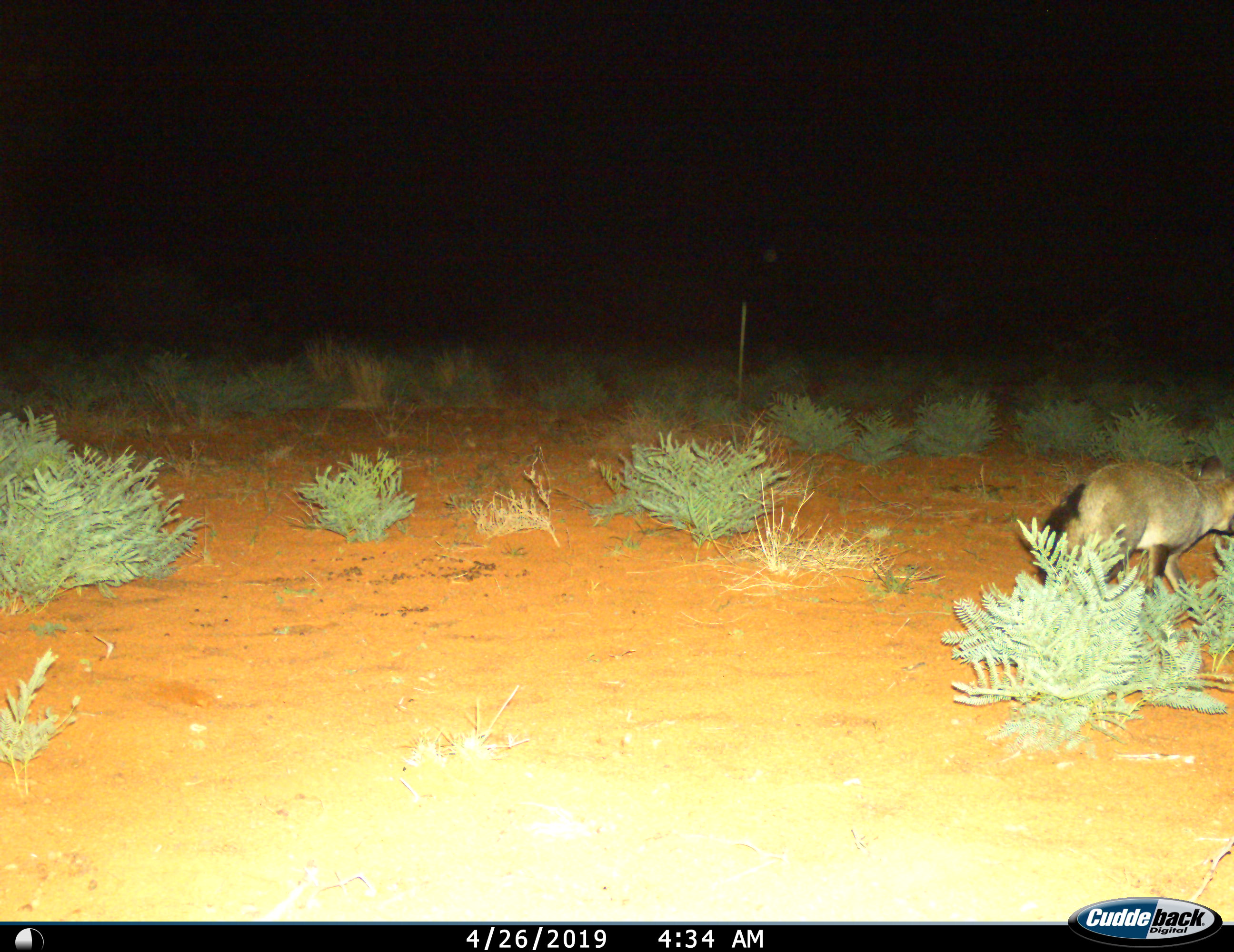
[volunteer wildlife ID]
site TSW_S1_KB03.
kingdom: Animalia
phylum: Chordata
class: Mammalia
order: Carnivora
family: Canidae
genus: Otocyon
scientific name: Otocyon megalotis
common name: bat-eared fox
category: foxbateared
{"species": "foxbateared (bat-eared fox) (Otocyon megalotis)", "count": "1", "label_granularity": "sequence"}